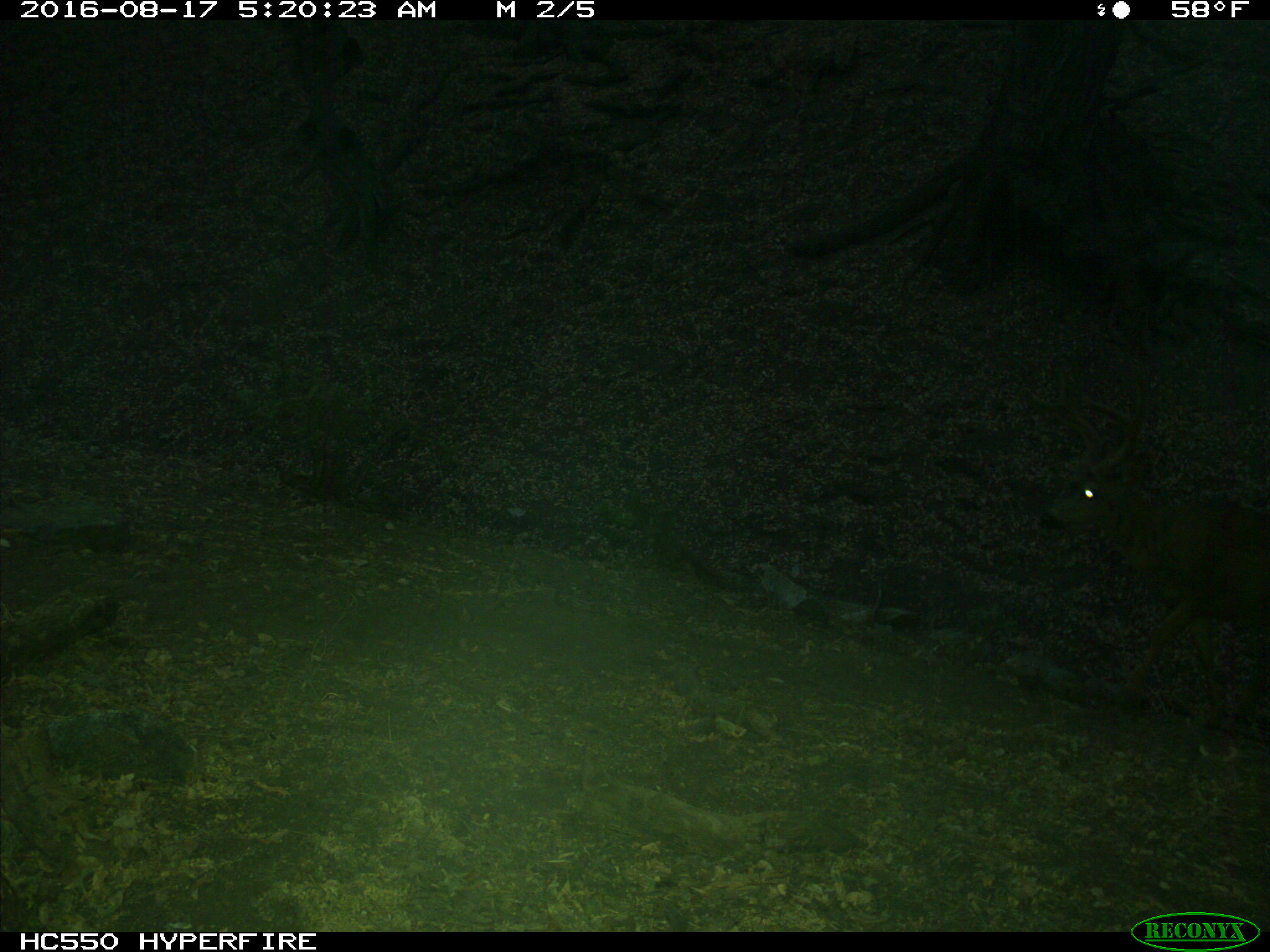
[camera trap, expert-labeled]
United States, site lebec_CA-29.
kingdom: Animalia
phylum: Chordata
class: Mammalia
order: Artiodactyla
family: Cervidae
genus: Odocoileus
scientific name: Odocoileus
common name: deer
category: unidentified deer